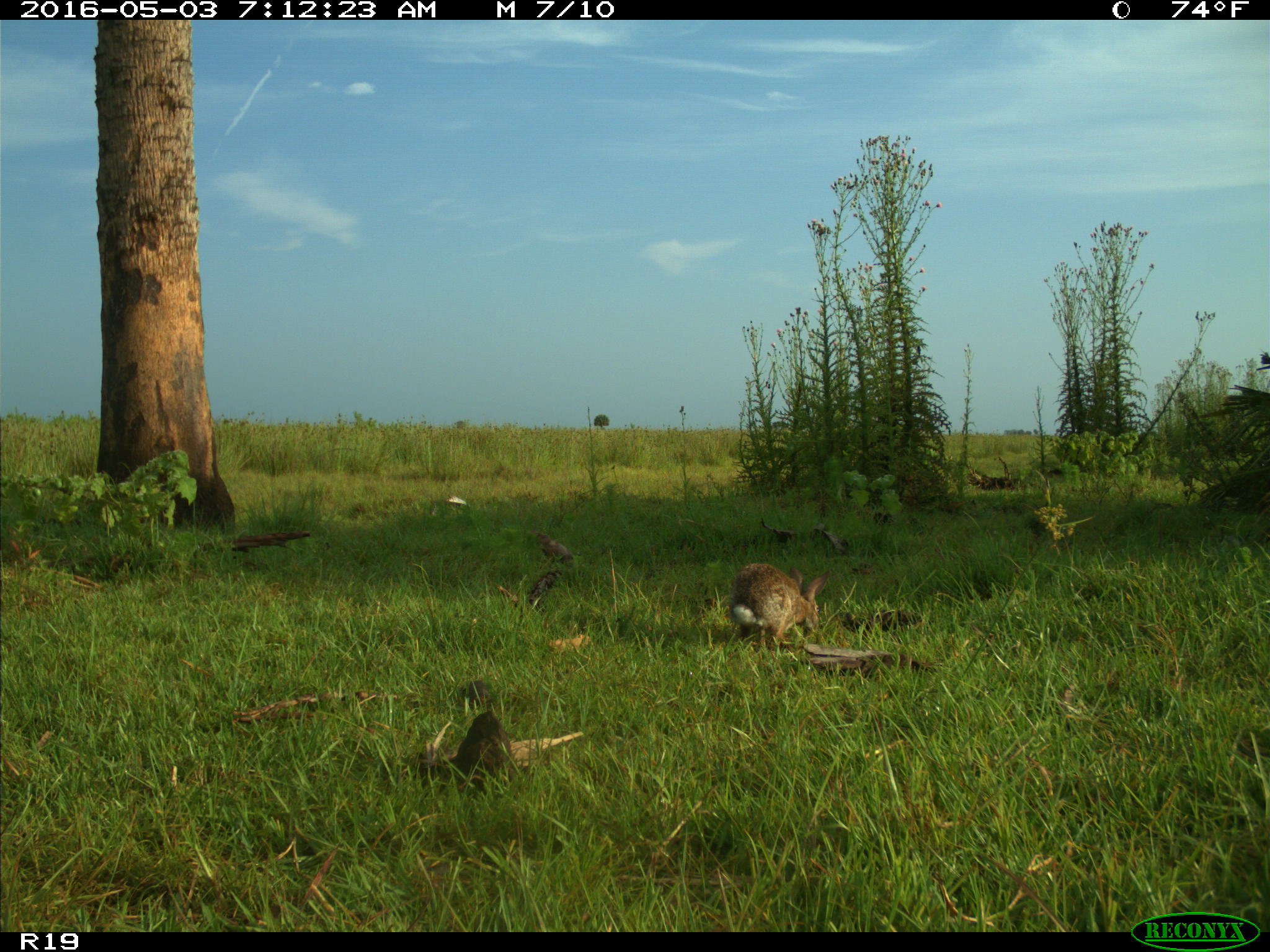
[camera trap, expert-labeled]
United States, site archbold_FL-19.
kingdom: Animalia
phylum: Chordata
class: Mammalia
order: Lagomorpha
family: Leporidae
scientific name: Leporidae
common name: rabbits and hares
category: unidentified rabbit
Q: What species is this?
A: Unidentified rabbit (rabbits and hares) (Leporidae).